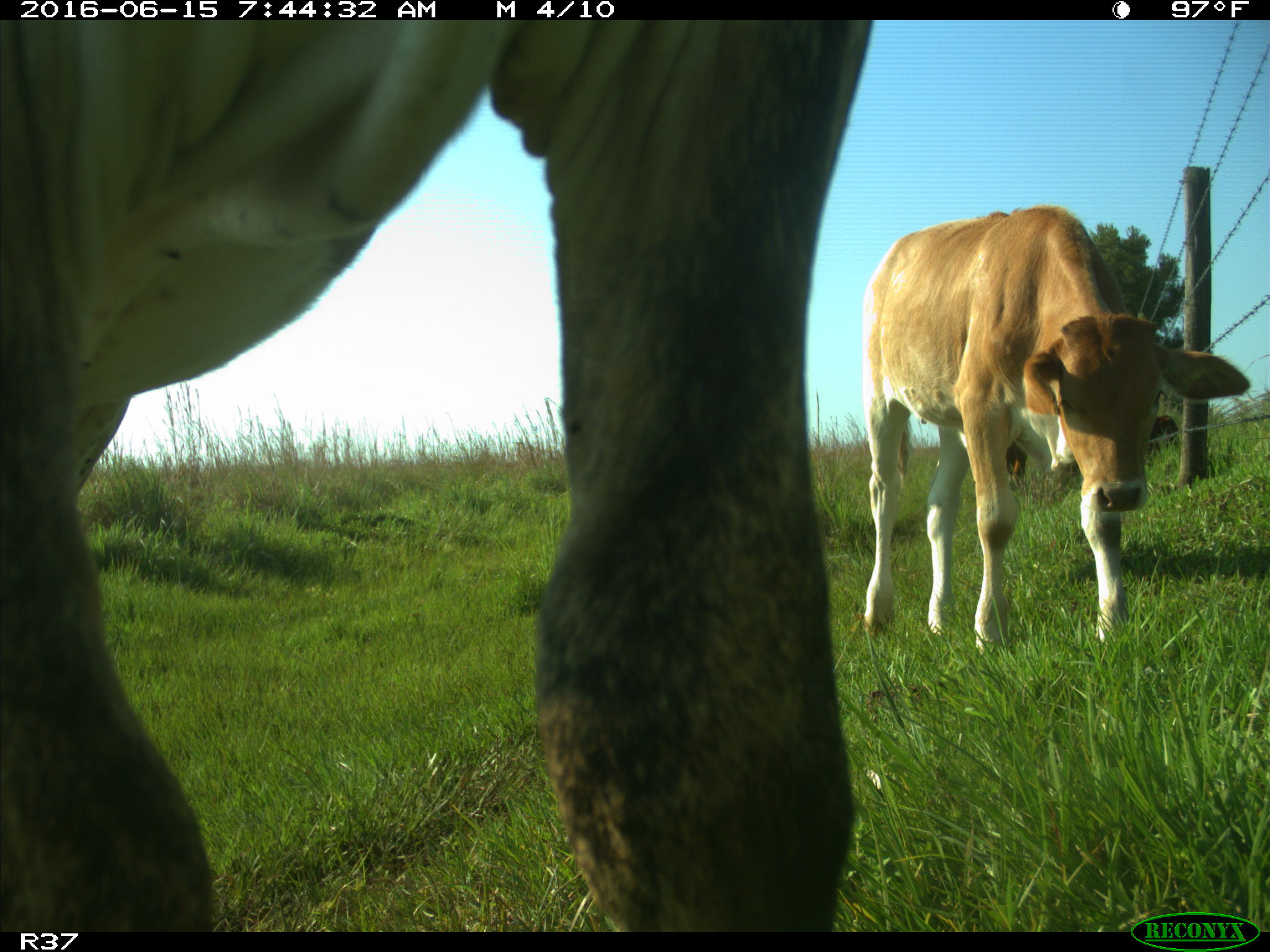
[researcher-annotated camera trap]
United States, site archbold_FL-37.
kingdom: Animalia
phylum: Chordata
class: Mammalia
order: Artiodactyla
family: Bovidae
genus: Bos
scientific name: Bos taurus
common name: domestic cow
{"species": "Bos taurus (domestic cow)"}